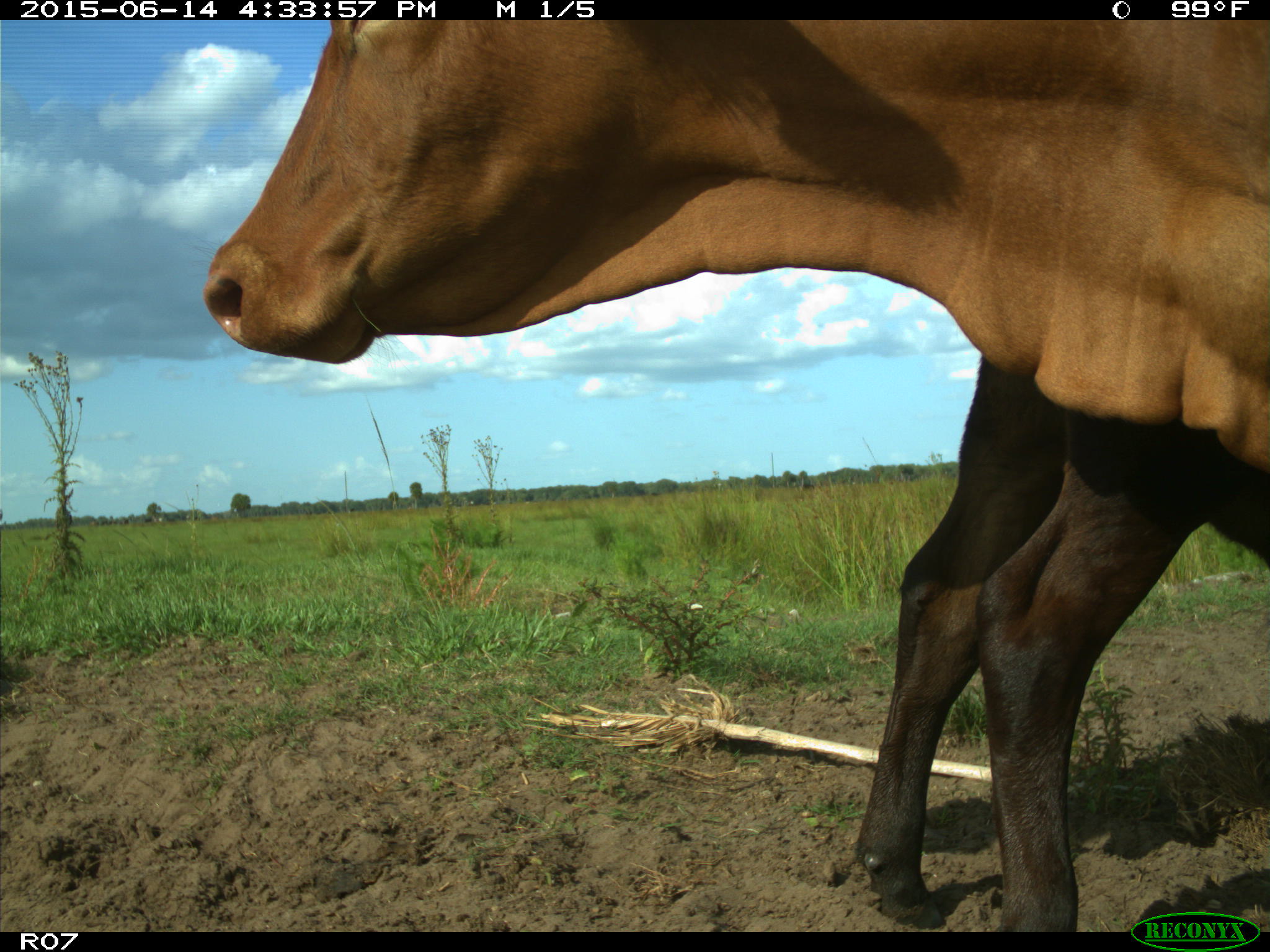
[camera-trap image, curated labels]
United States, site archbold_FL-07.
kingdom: Animalia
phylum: Chordata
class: Mammalia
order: Artiodactyla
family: Bovidae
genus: Bos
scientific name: Bos taurus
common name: domestic cow